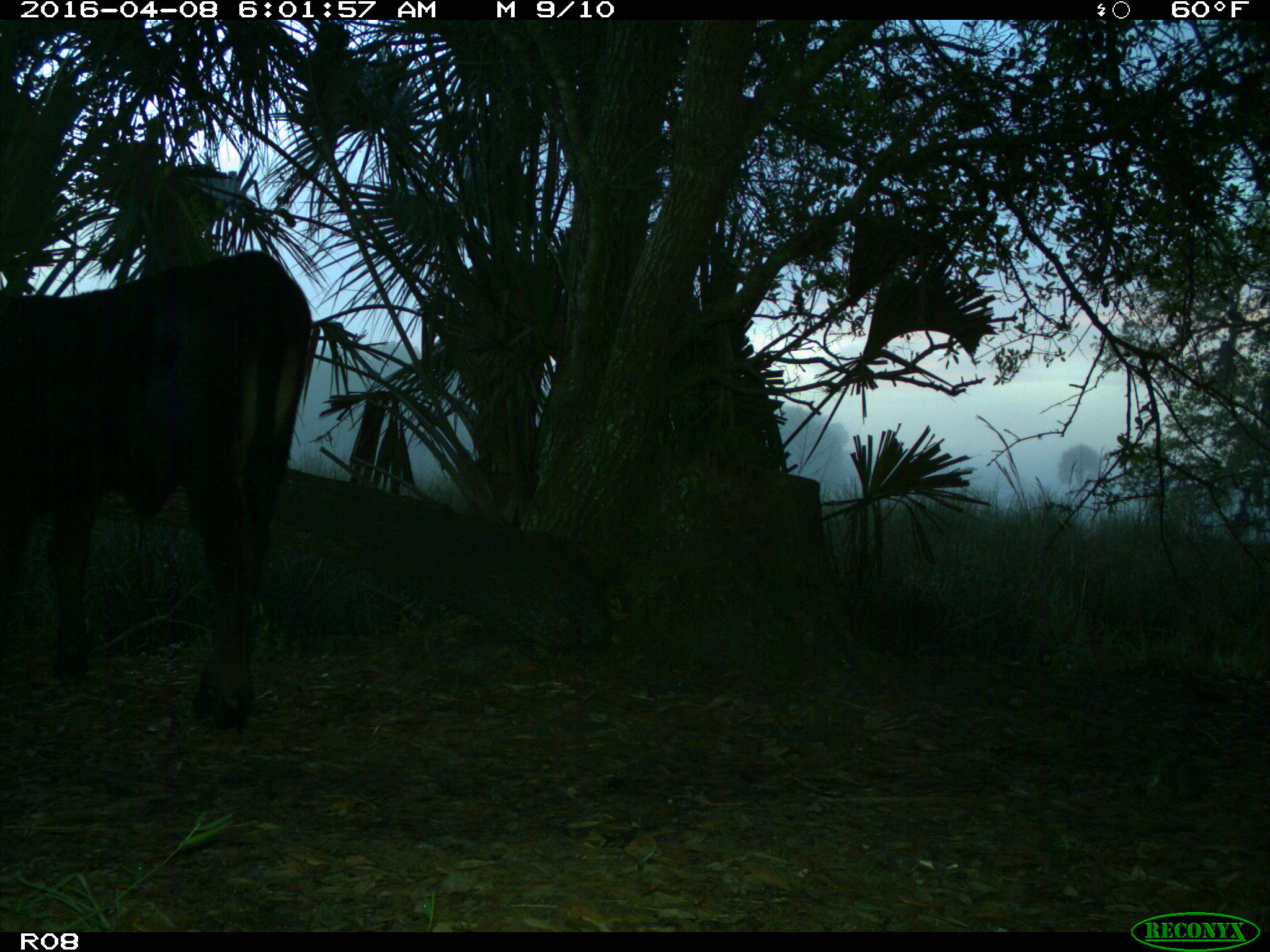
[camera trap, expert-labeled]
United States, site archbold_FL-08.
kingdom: Animalia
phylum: Chordata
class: Mammalia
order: Artiodactyla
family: Bovidae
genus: Bos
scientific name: Bos taurus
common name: domestic cow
Bos taurus (domestic cow).